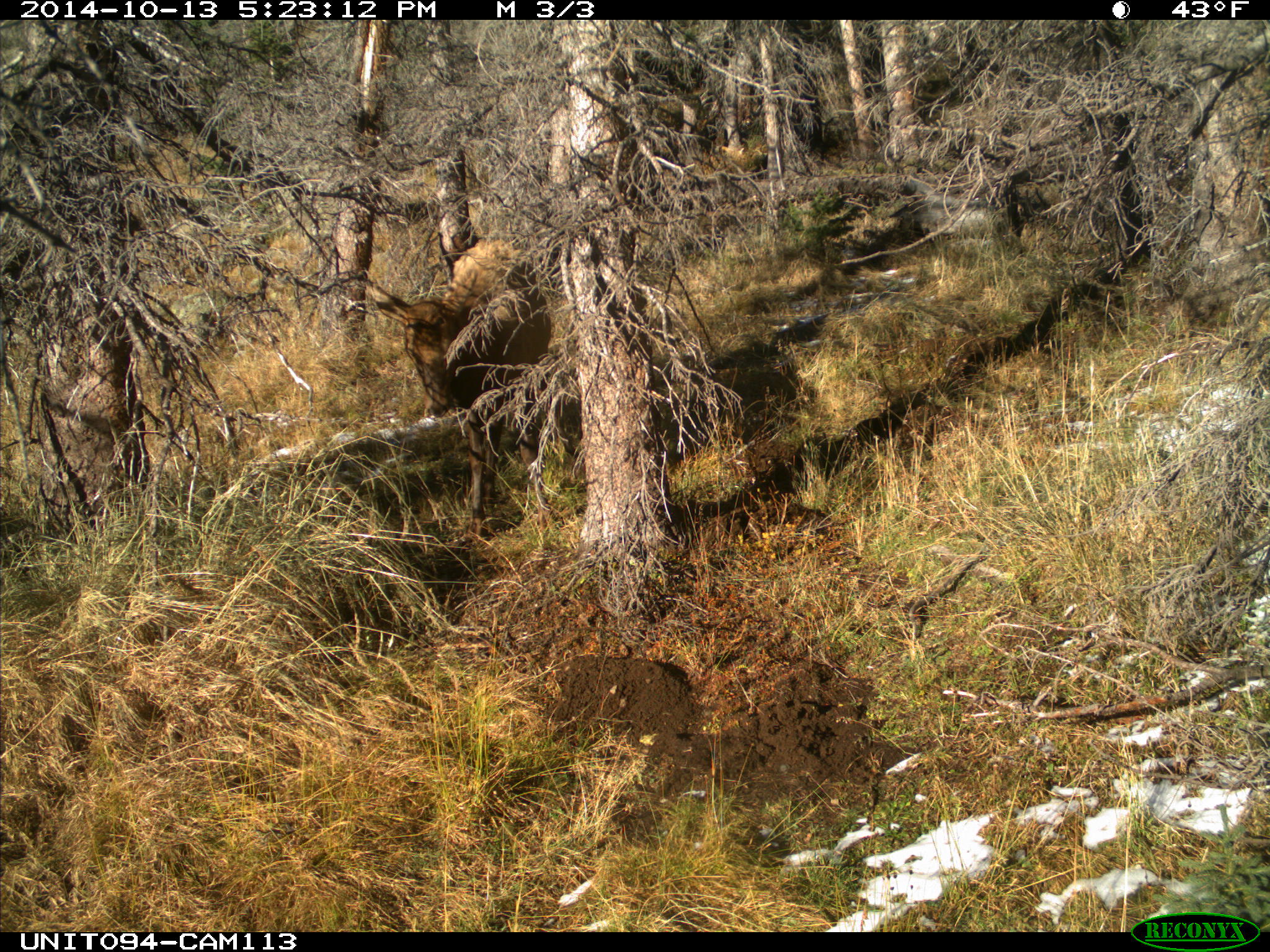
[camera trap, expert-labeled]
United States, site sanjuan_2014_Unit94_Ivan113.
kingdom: Animalia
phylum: Chordata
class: Mammalia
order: Artiodactyla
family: Cervidae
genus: Cervus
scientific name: Cervus elaphus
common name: red deer